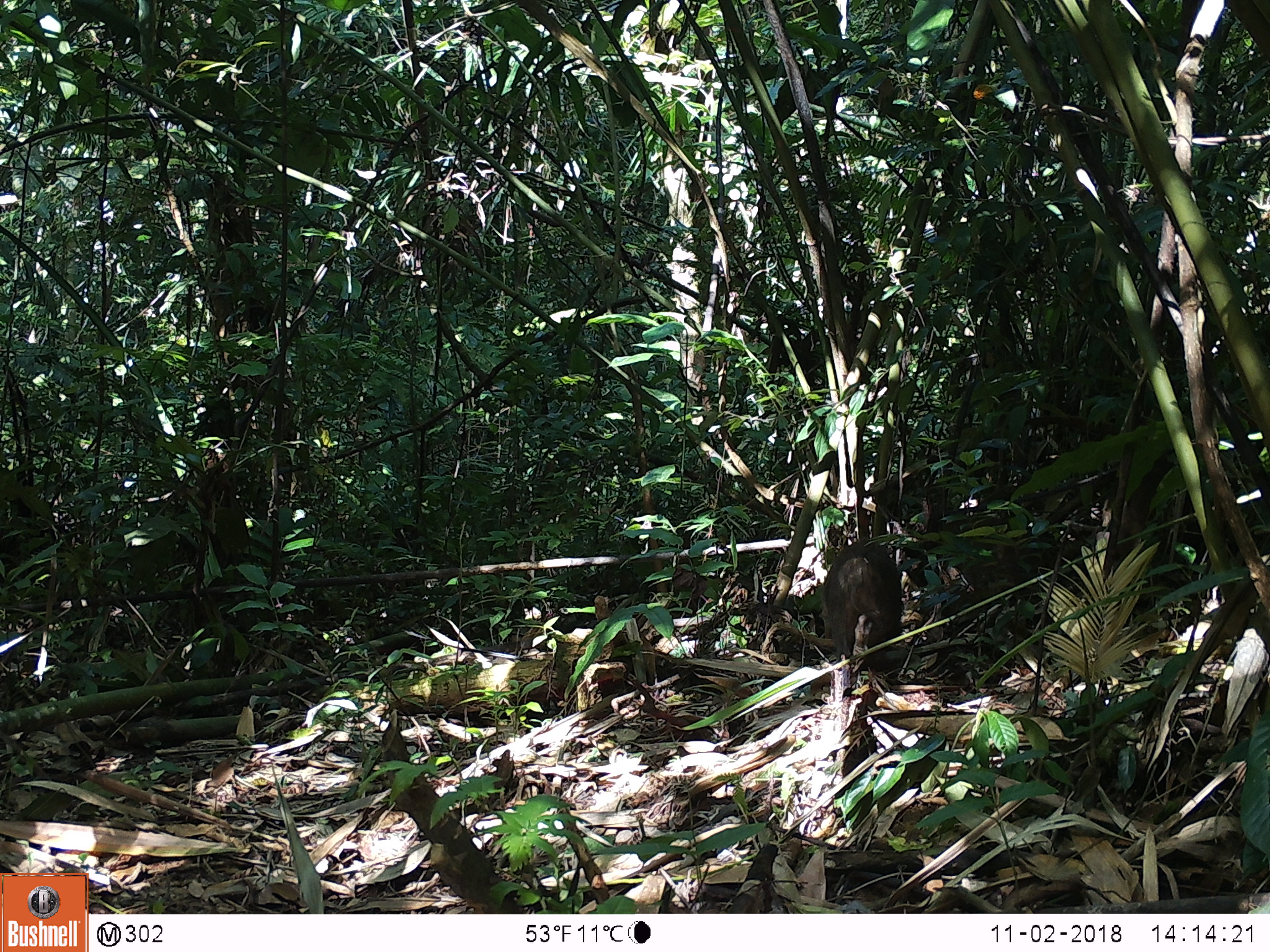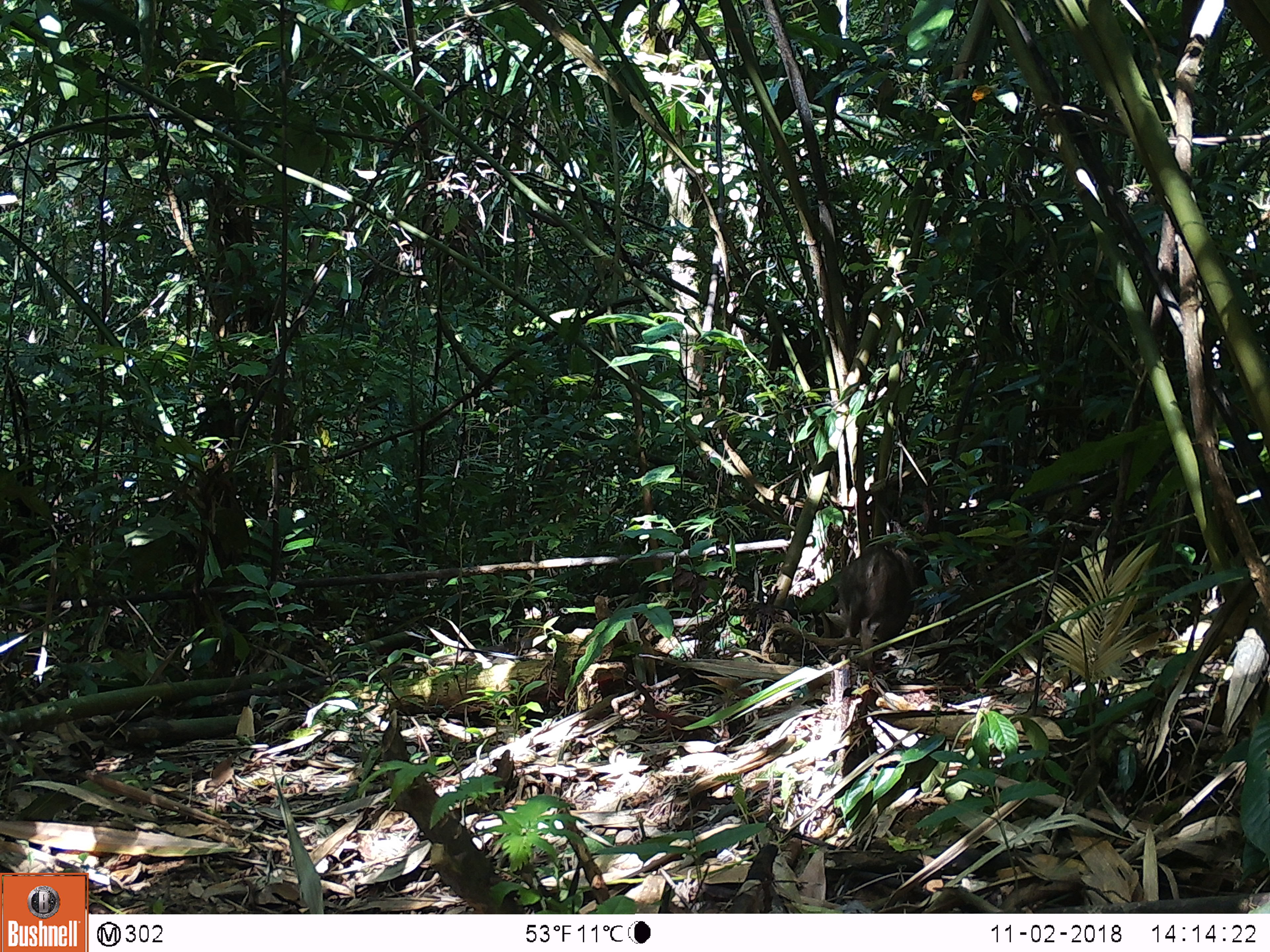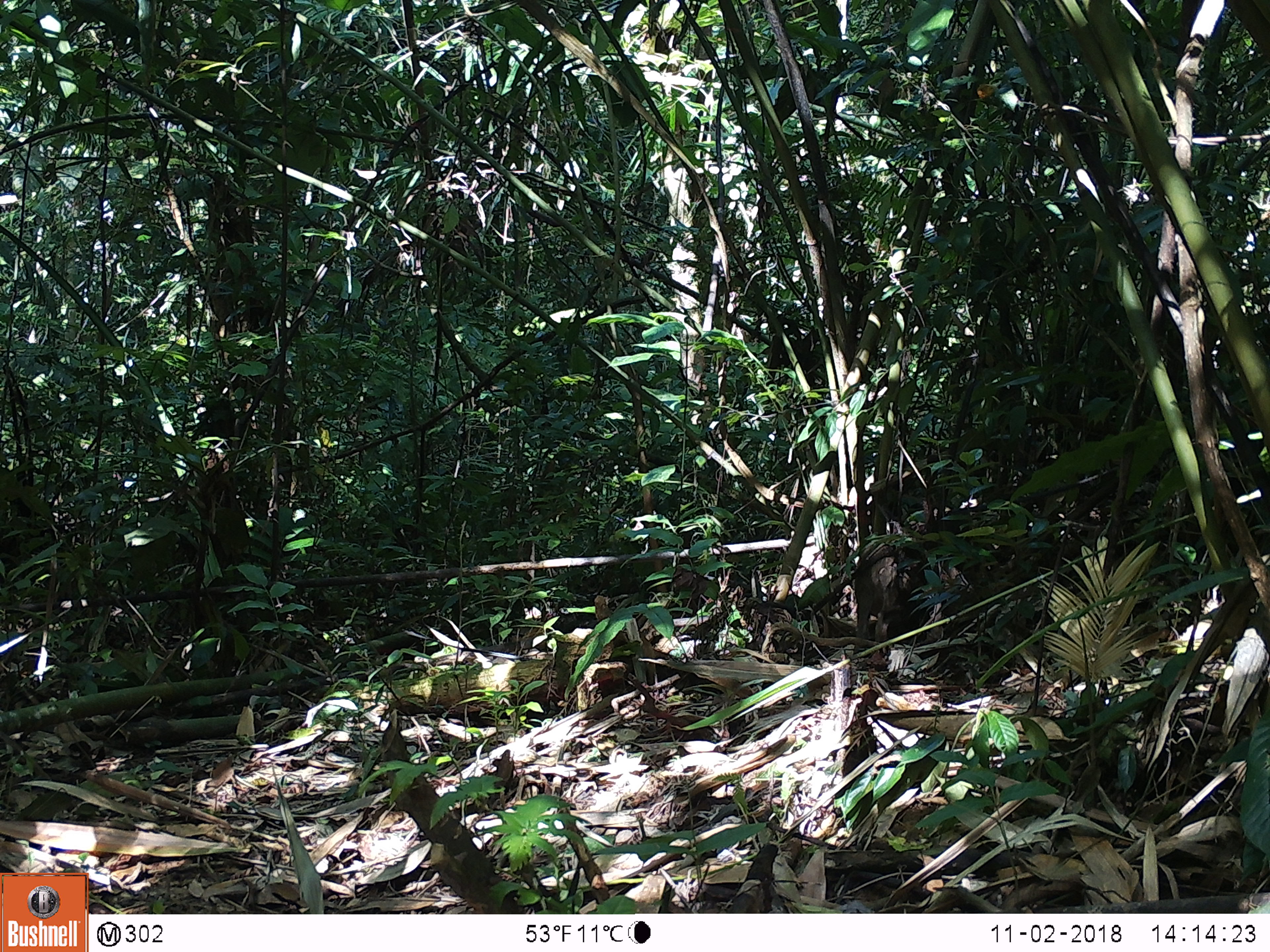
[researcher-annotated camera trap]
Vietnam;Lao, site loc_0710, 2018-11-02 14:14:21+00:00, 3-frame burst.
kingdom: Animalia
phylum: Chordata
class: Mammalia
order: Artiodactyla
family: Suidae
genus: Sus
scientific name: Sus scrofa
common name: eurasian wild pig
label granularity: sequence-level